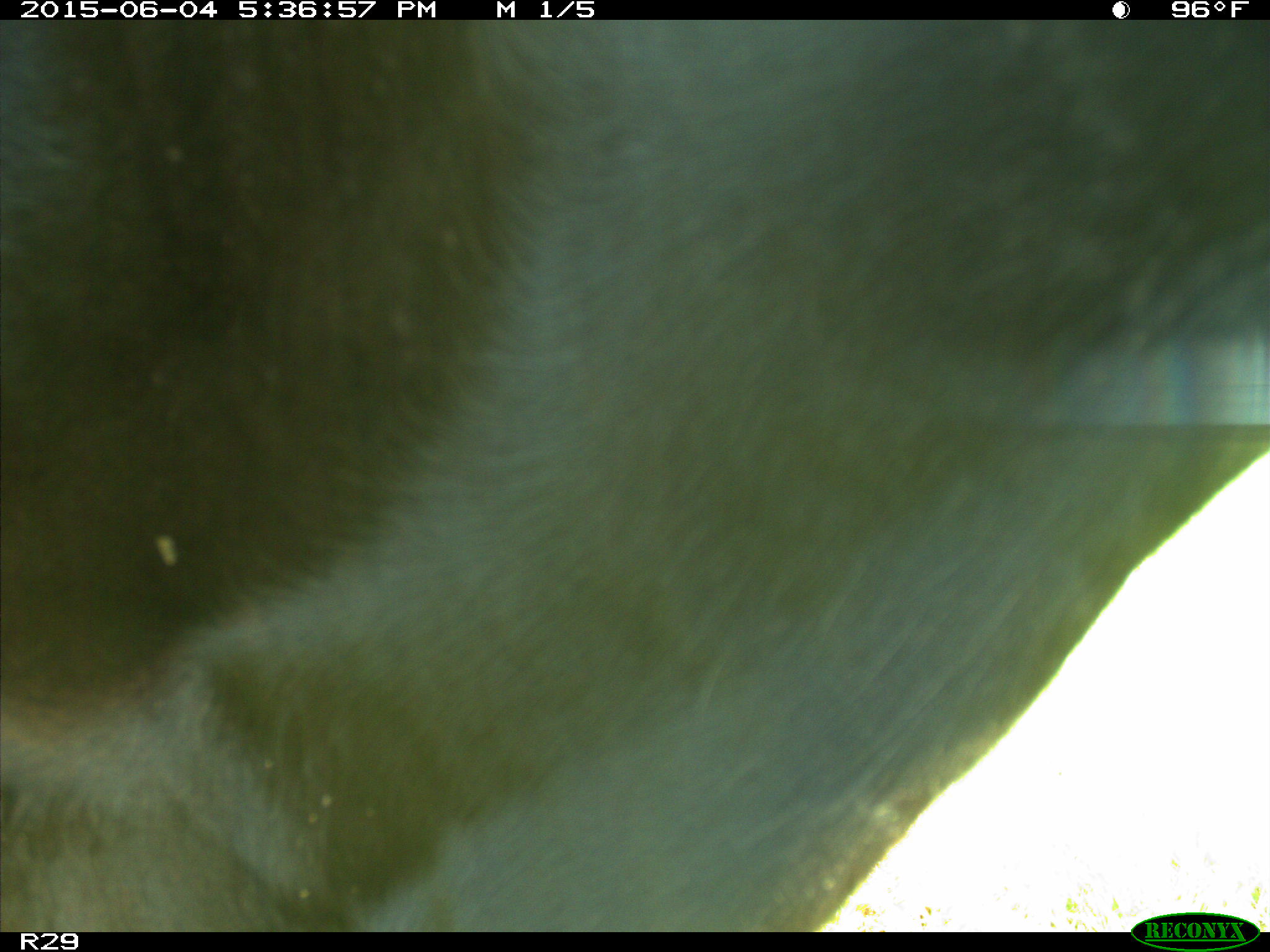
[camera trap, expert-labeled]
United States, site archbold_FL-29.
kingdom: Animalia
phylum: Chordata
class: Mammalia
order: Artiodactyla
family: Bovidae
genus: Bos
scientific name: Bos taurus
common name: domestic cow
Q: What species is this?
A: Bos taurus (domestic cow).